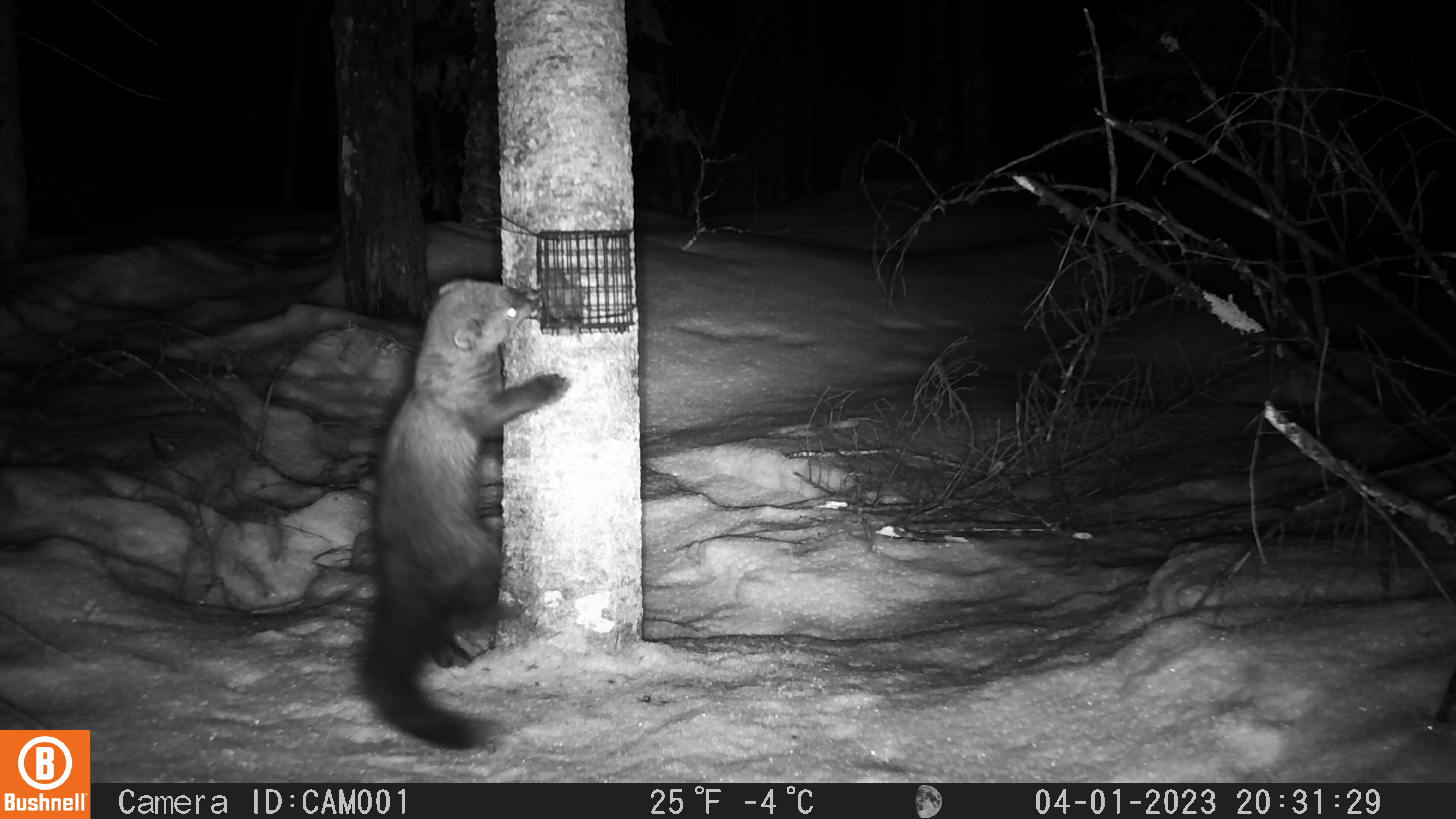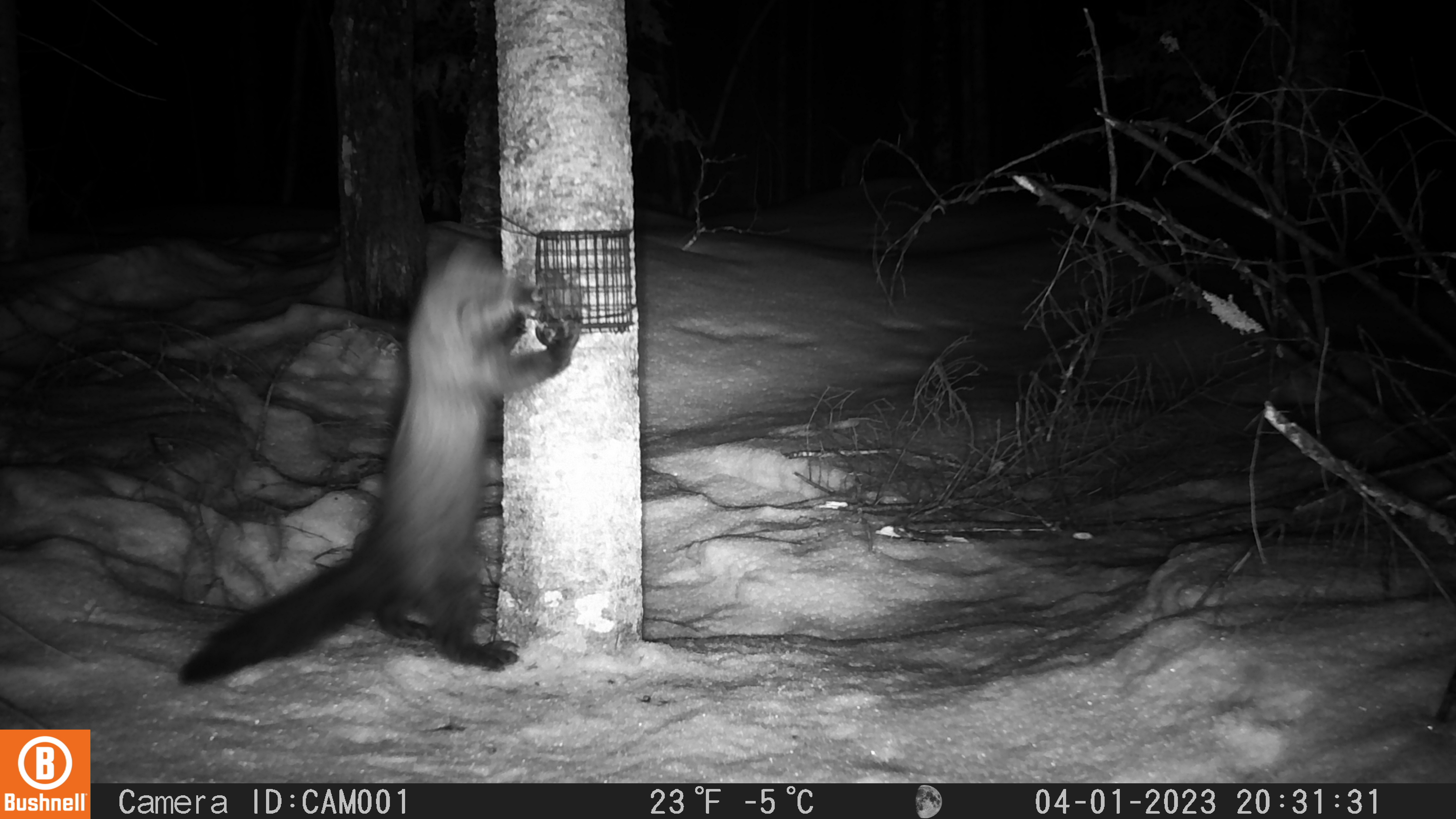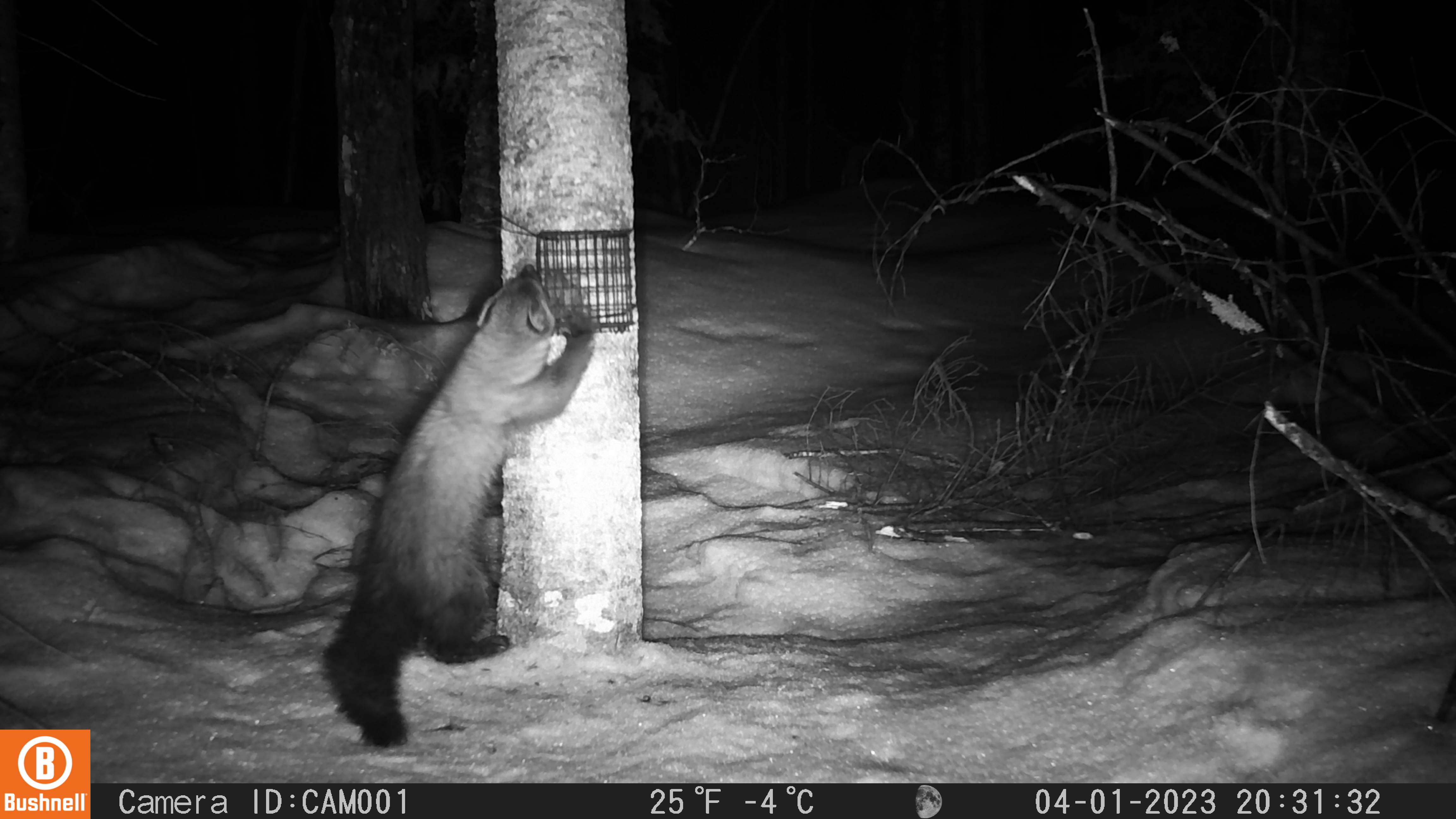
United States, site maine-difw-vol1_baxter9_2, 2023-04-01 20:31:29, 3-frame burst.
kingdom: Animalia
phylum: Chordata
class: Mammalia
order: Carnivora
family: Mustelidae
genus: Pekania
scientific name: Pekania pennanti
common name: fisher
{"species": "fisher (Pekania pennanti)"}